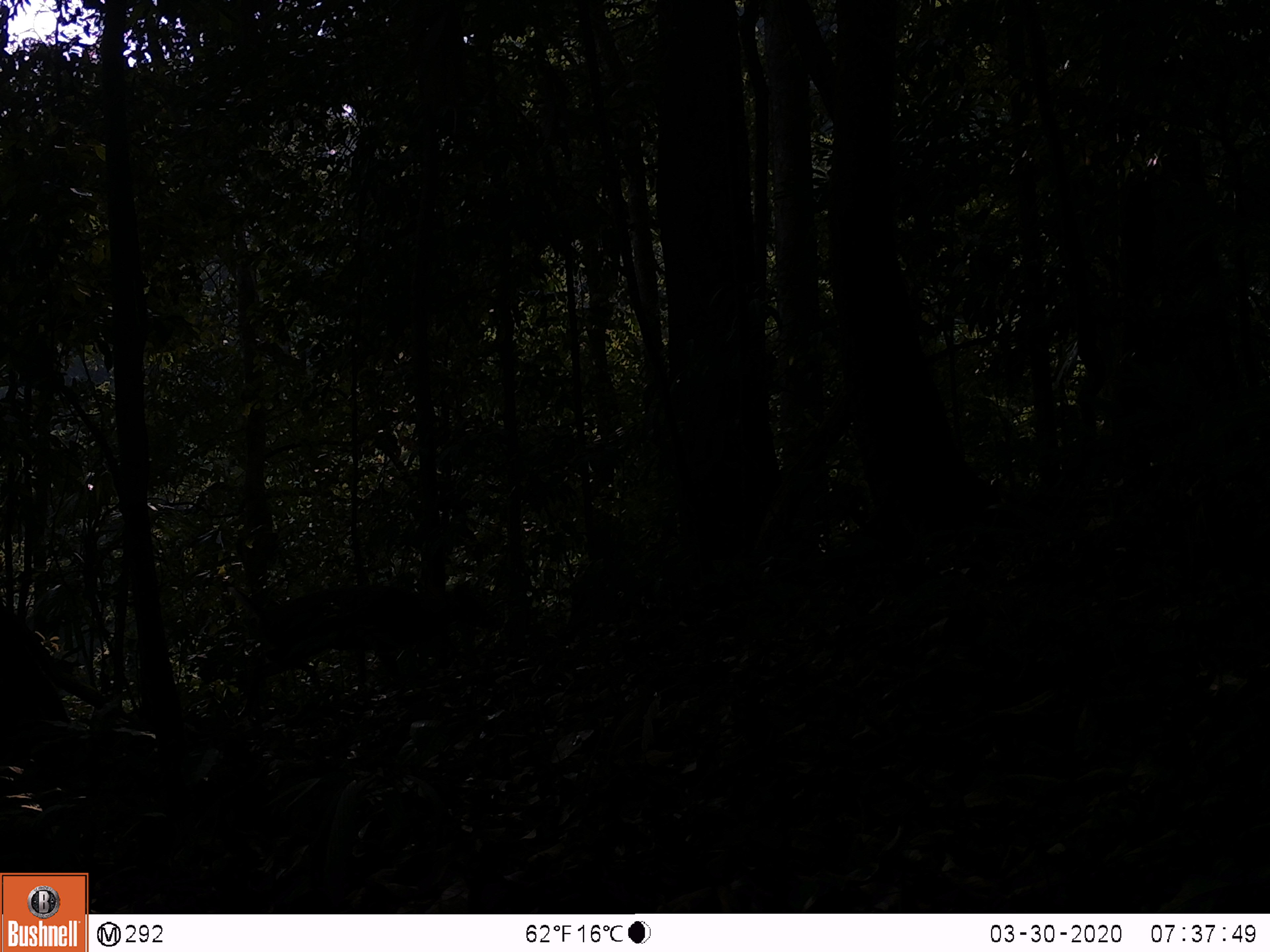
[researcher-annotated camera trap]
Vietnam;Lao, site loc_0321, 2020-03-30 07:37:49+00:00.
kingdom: Animalia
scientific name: Animalia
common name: animal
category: unidentified animal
Unidentified animal (animal) (Animalia). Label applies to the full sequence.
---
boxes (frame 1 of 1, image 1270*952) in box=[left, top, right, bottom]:
unidentified animal: box=[225, 576, 503, 729]